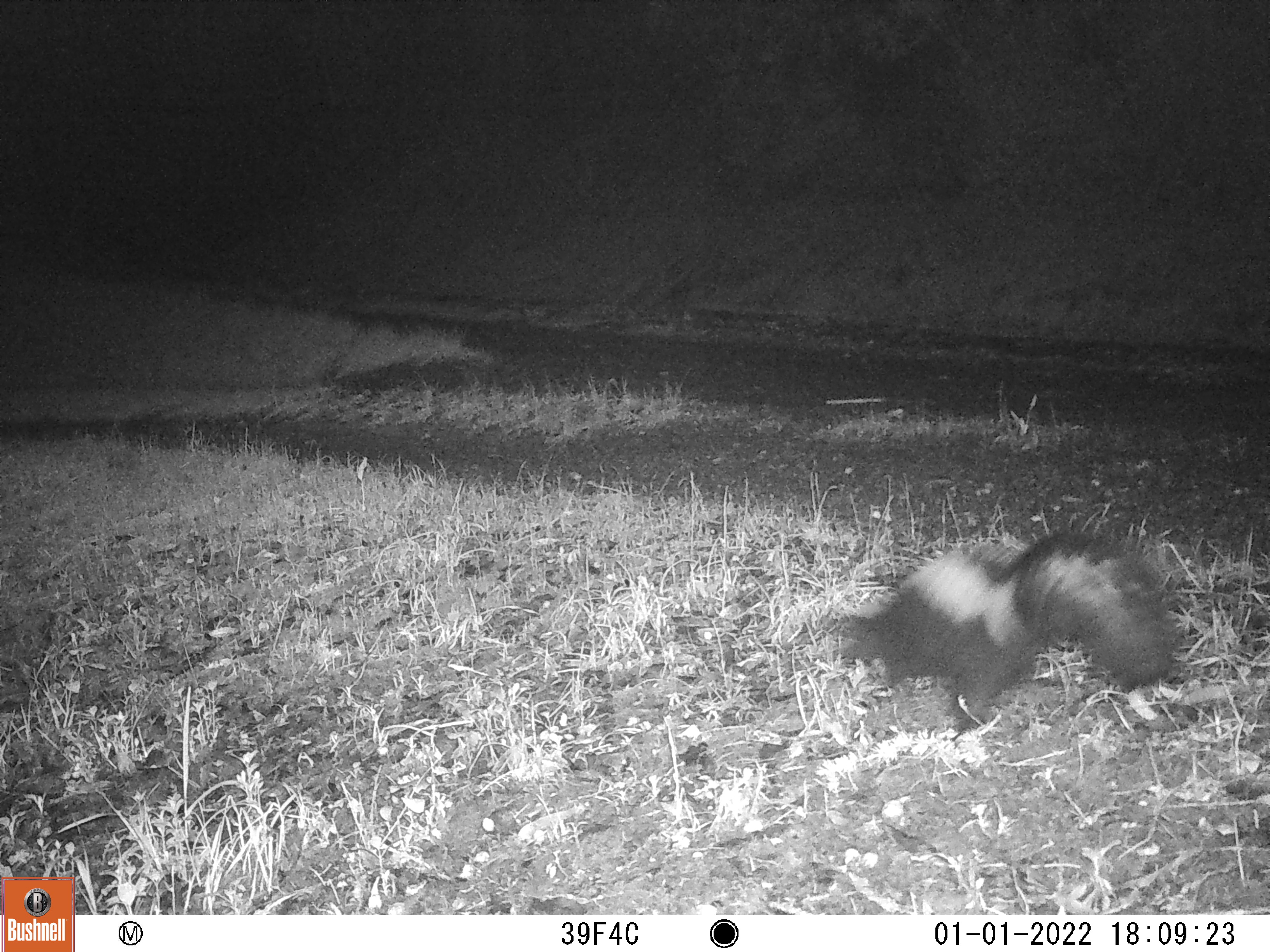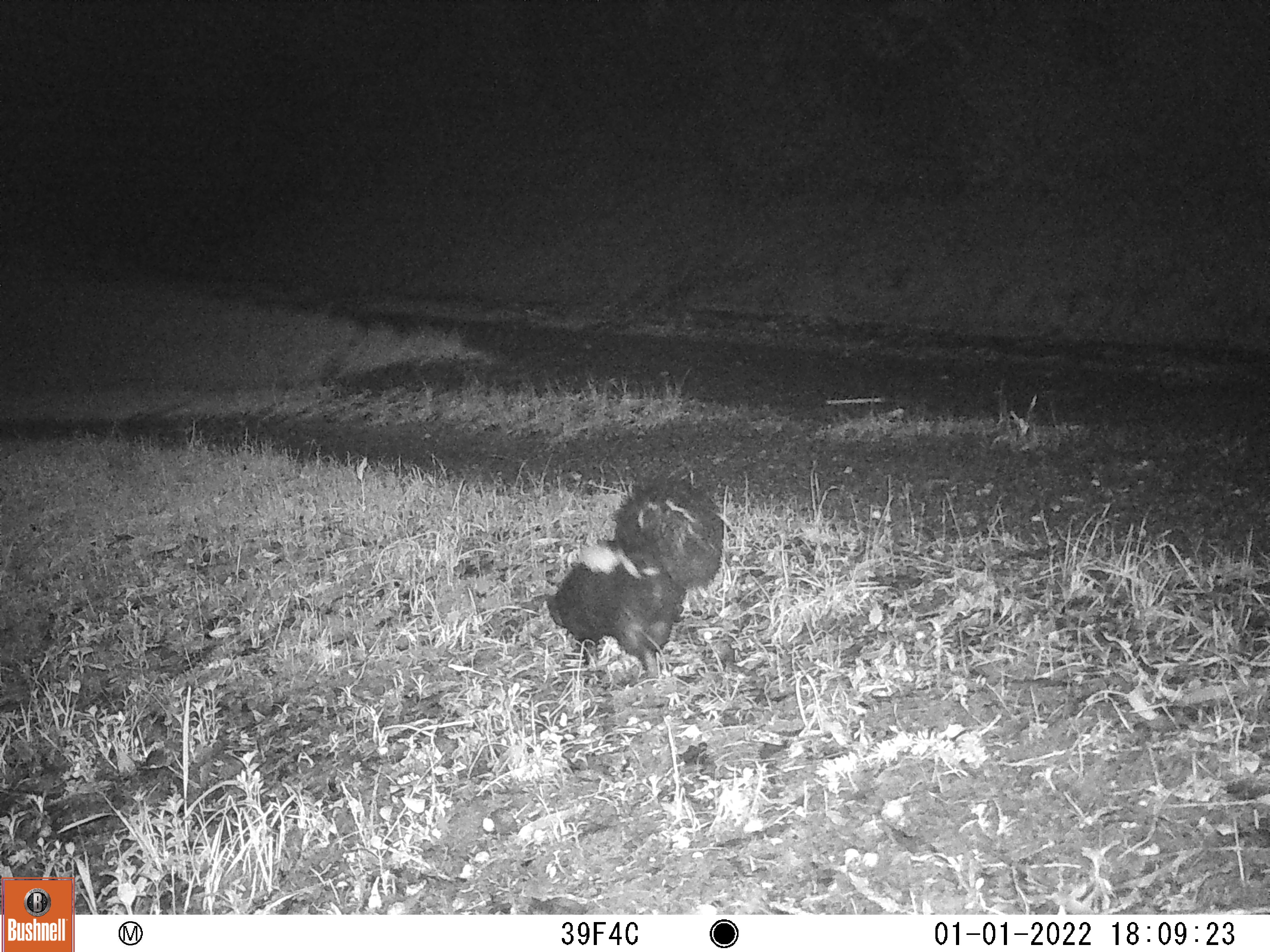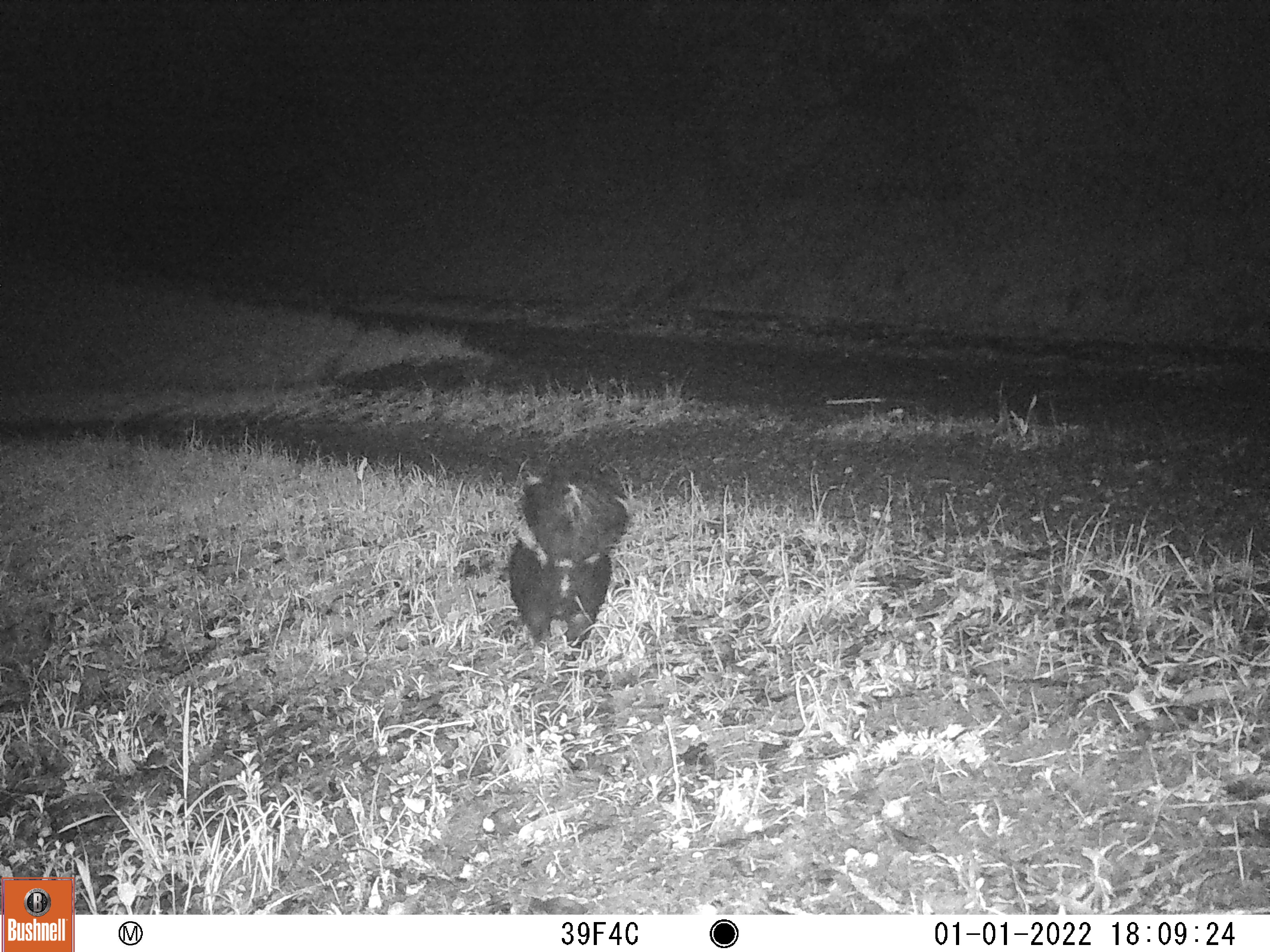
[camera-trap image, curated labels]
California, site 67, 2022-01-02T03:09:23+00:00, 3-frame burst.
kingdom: Animalia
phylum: Chordata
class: Mammalia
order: Carnivora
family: Mephitidae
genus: Mephitis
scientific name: Mephitis mephitis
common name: striped skunk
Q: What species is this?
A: Striped skunk (Mephitis mephitis).